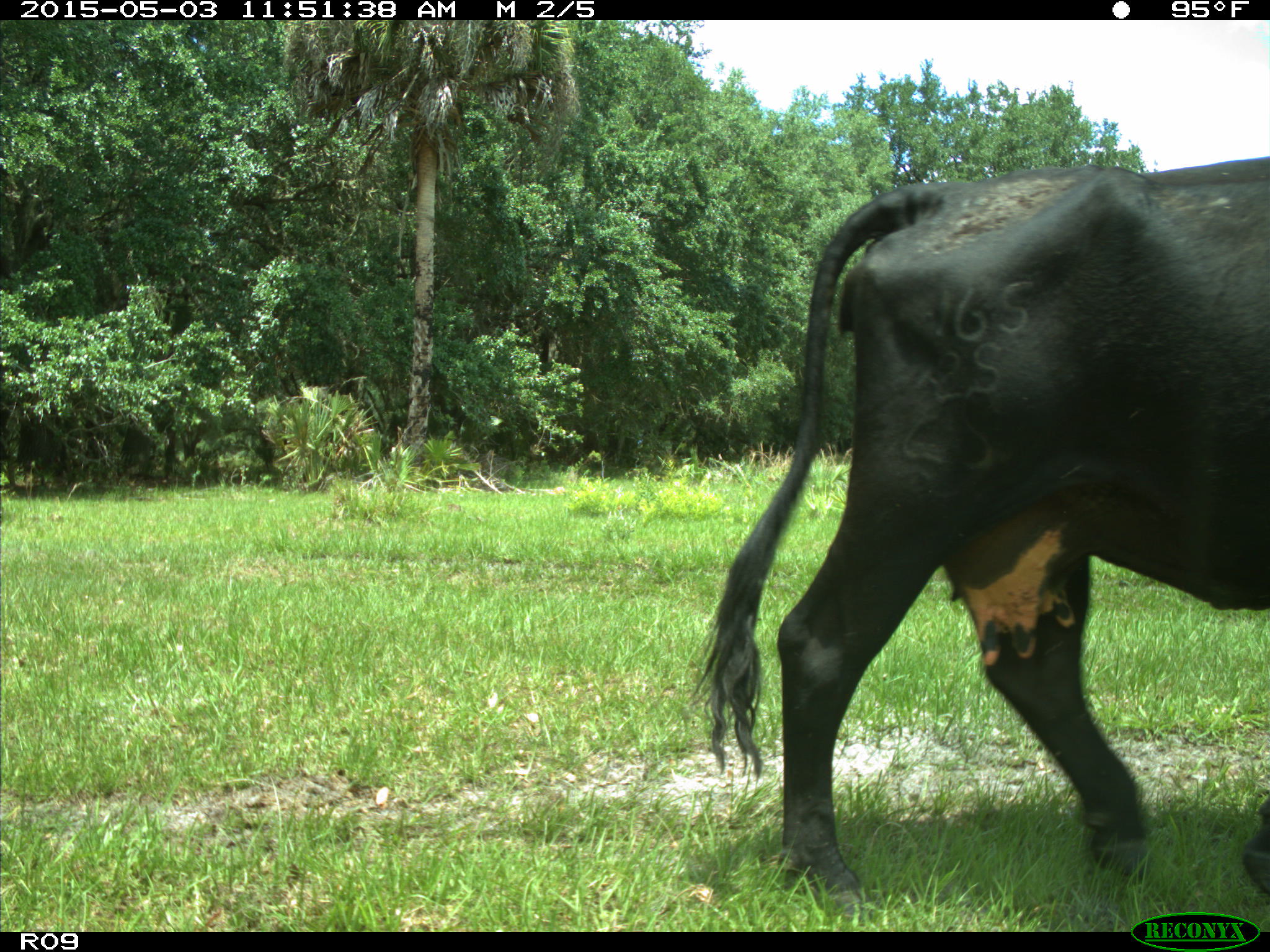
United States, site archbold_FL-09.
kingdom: Animalia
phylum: Chordata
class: Mammalia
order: Artiodactyla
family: Bovidae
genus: Bos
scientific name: Bos taurus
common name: domestic cow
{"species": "Bos taurus (domestic cow)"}